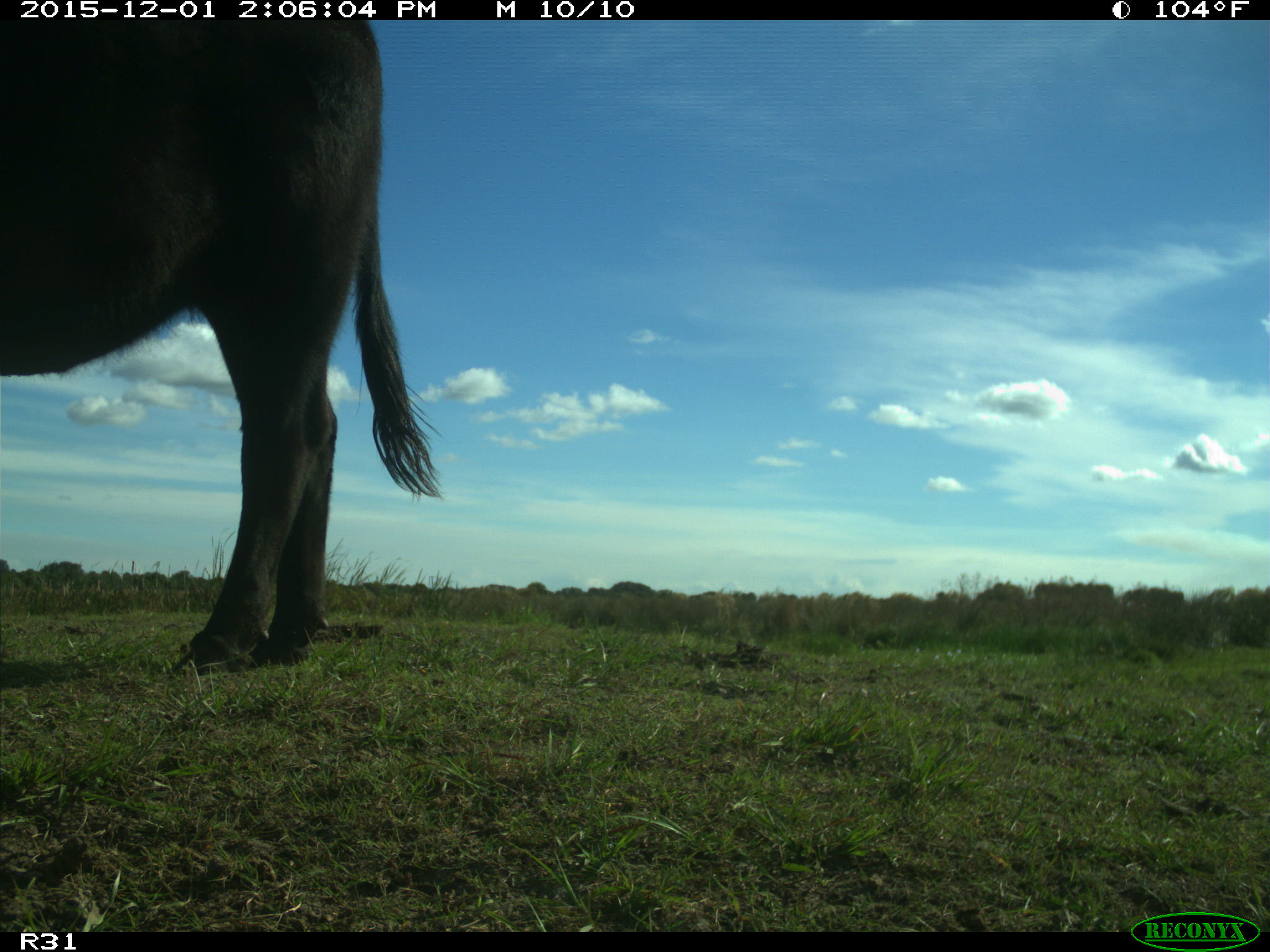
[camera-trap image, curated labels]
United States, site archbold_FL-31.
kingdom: Animalia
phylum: Chordata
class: Mammalia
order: Artiodactyla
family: Bovidae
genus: Bos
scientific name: Bos taurus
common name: domestic cow